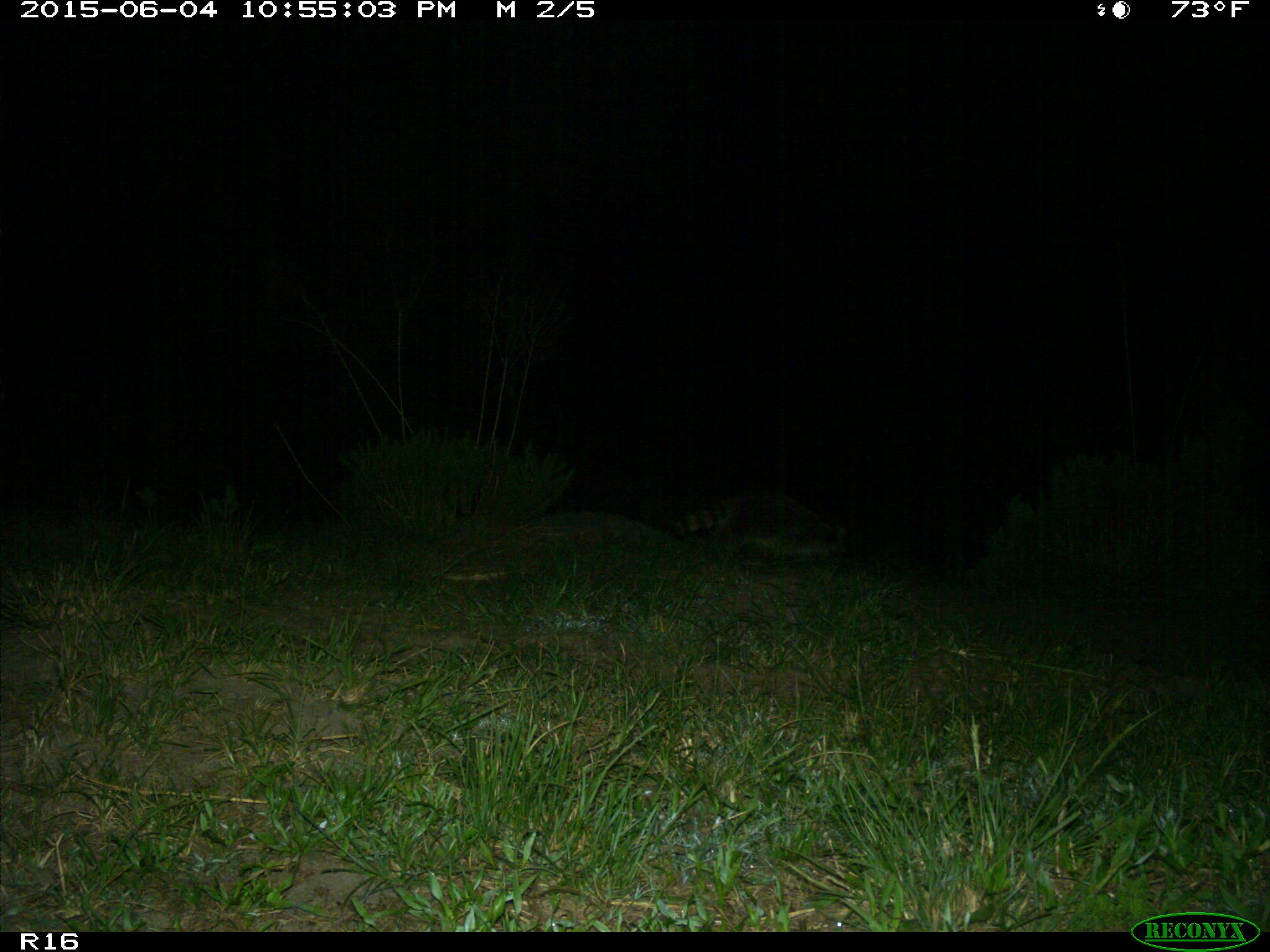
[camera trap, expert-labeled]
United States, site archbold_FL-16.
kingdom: Animalia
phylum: Chordata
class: Mammalia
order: Carnivora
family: Procyonidae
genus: Procyon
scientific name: Procyon lotor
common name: common raccoon